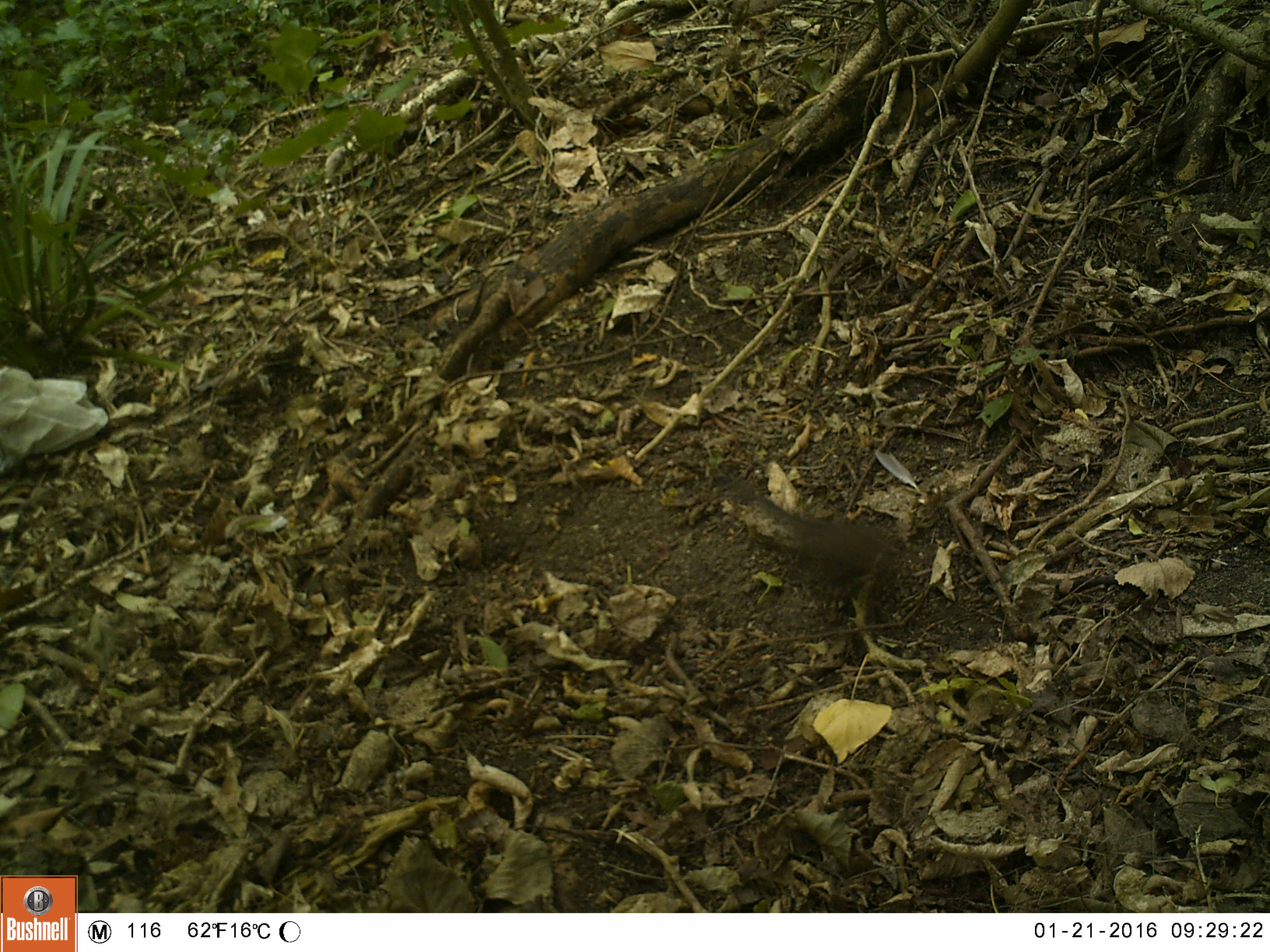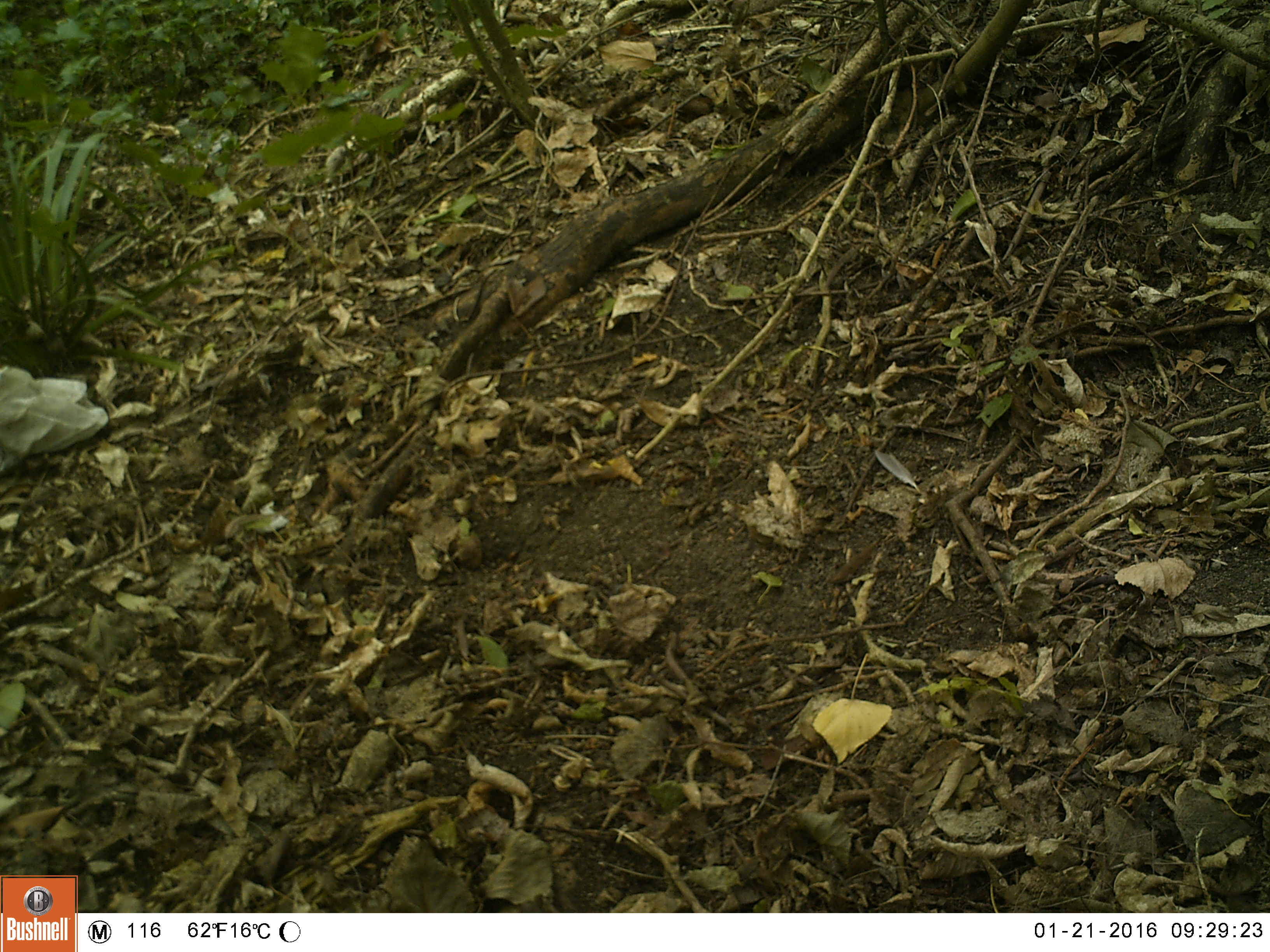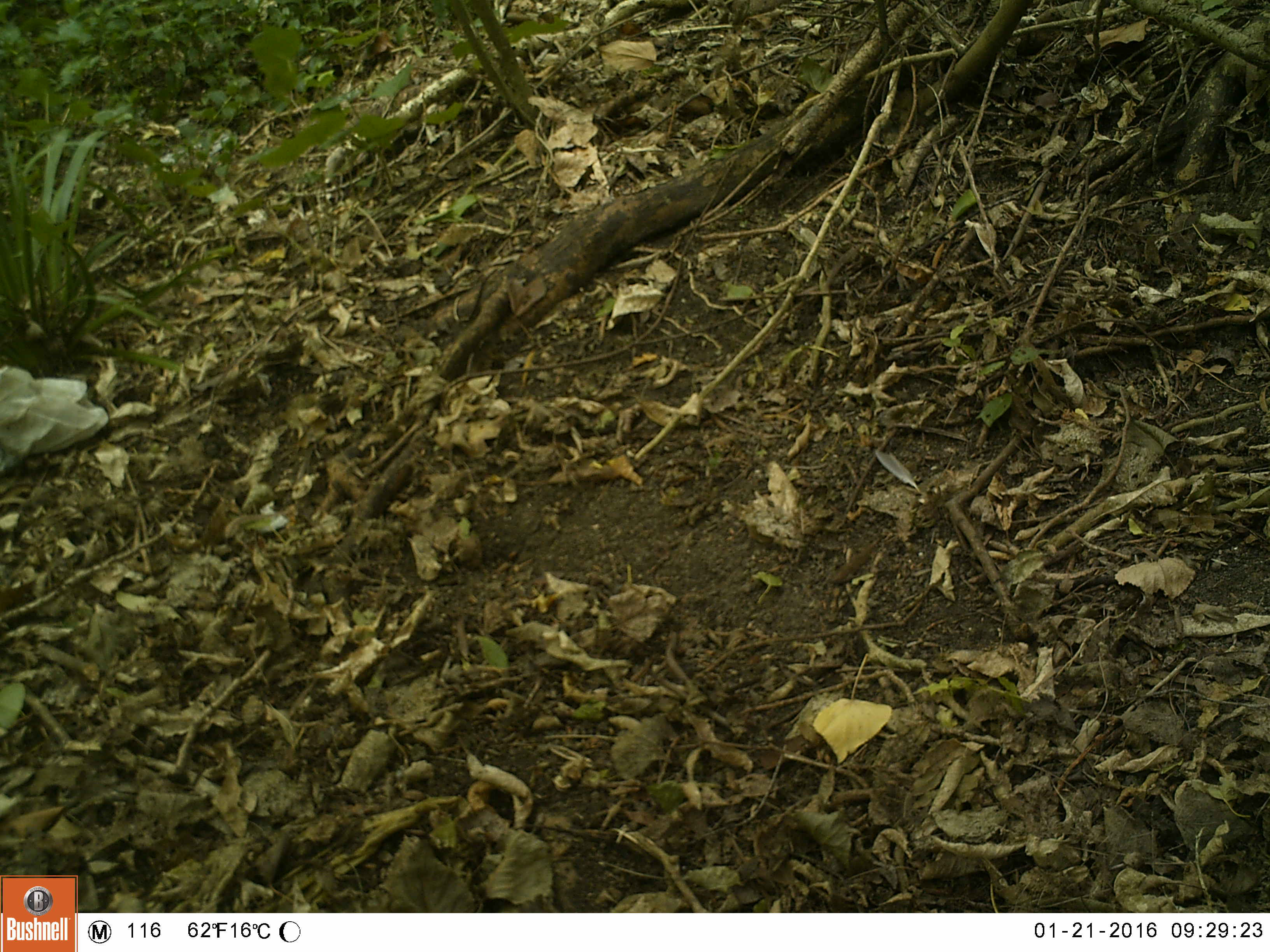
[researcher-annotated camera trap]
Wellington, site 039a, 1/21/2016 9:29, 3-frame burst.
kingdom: Animalia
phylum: Chordata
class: Aves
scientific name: Aves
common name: bird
Bird (Aves).